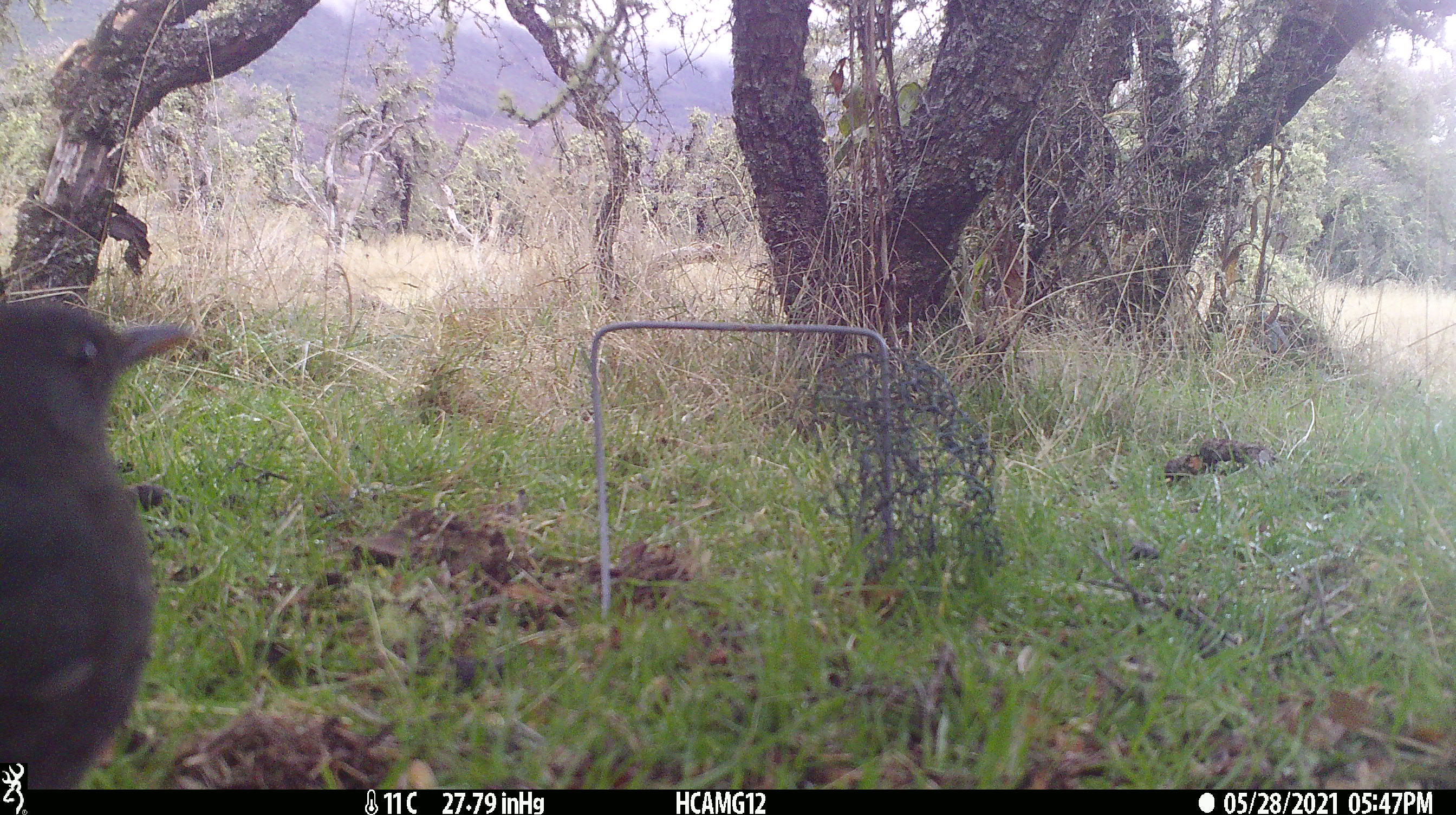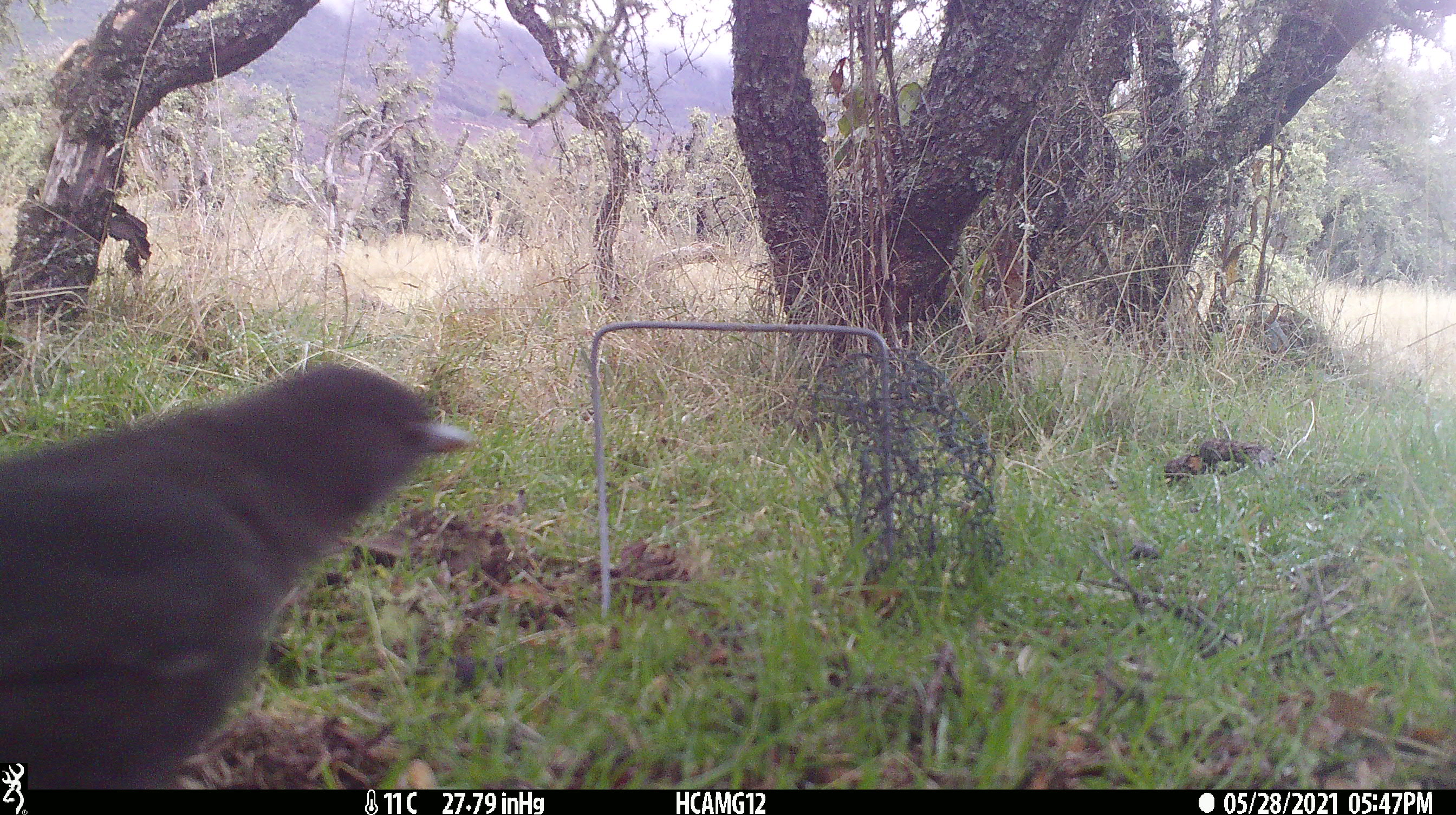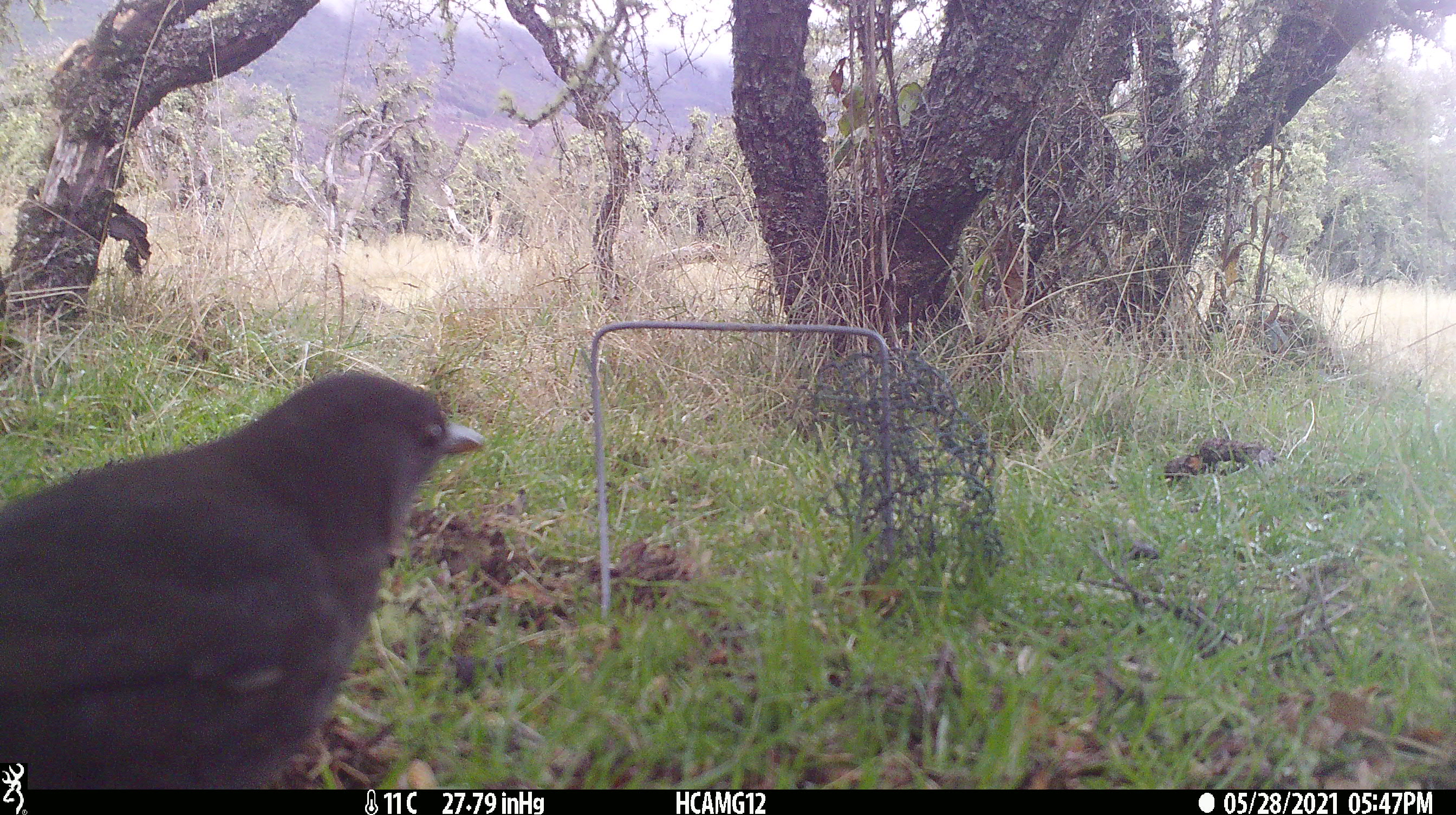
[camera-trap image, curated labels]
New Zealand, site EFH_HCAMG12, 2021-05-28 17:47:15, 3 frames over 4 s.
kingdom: Animalia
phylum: Chordata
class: Aves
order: Passeriformes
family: Turdidae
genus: Turdus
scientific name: Turdus merula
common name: eurasian blackbird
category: blackbird